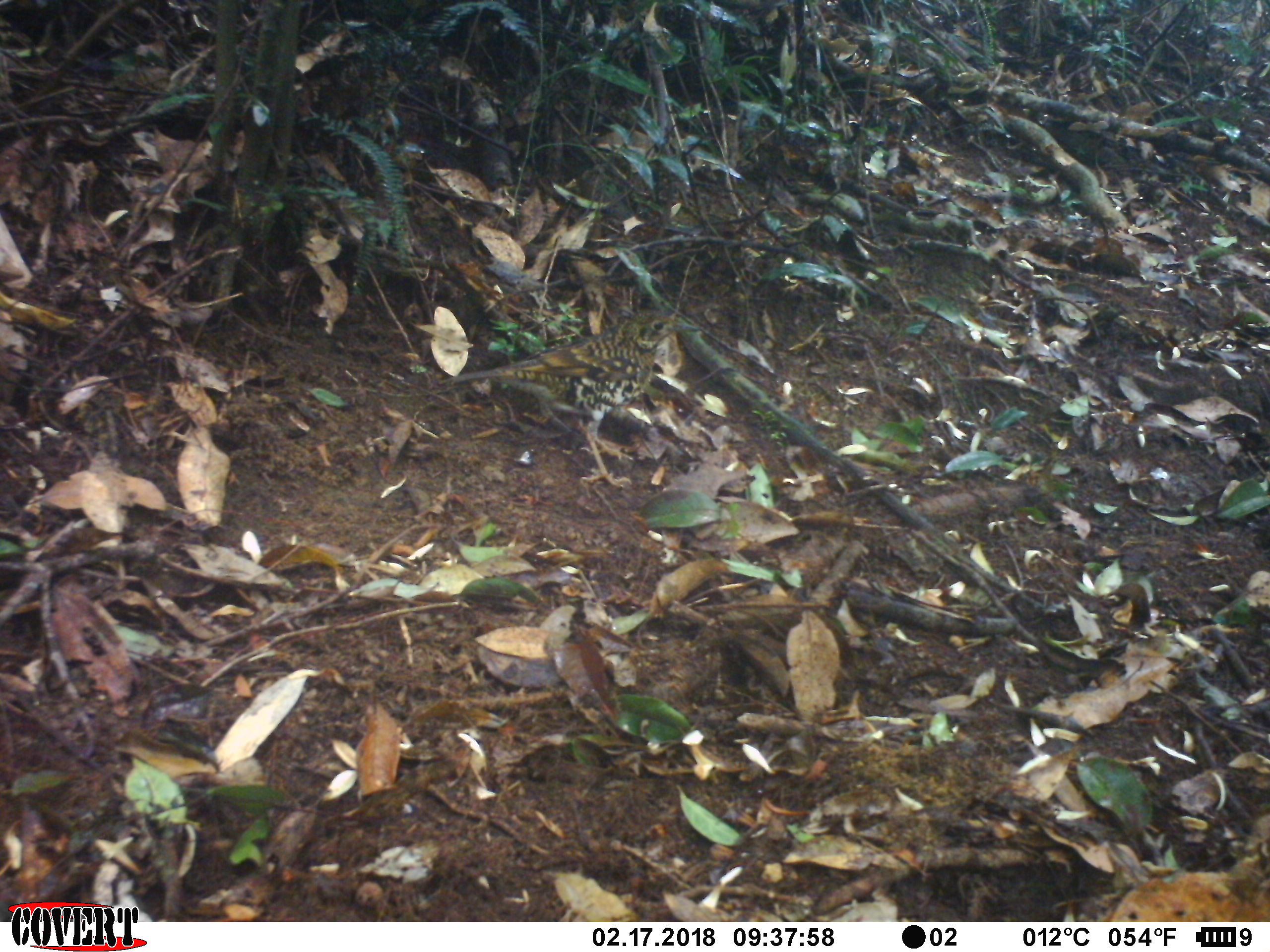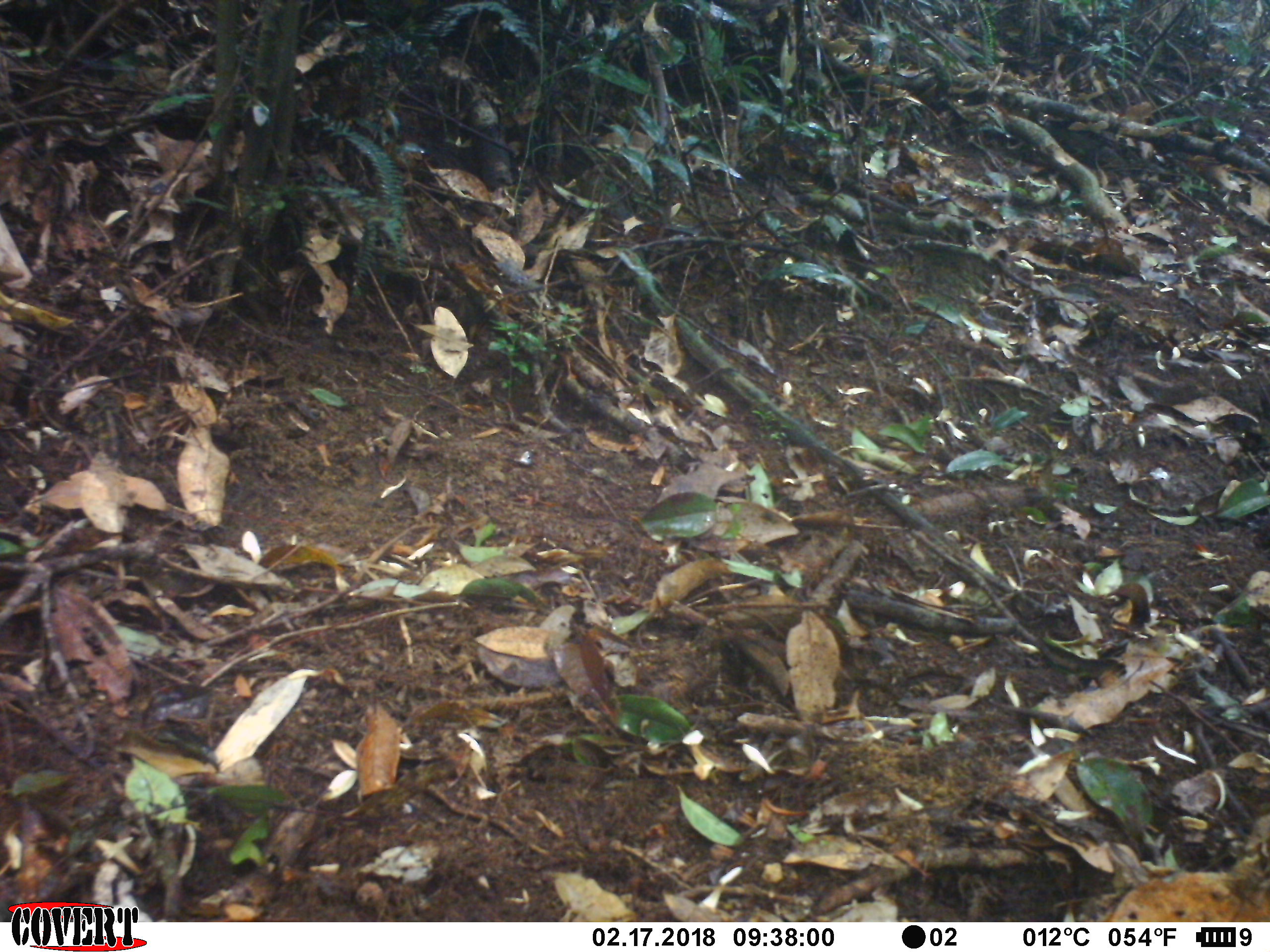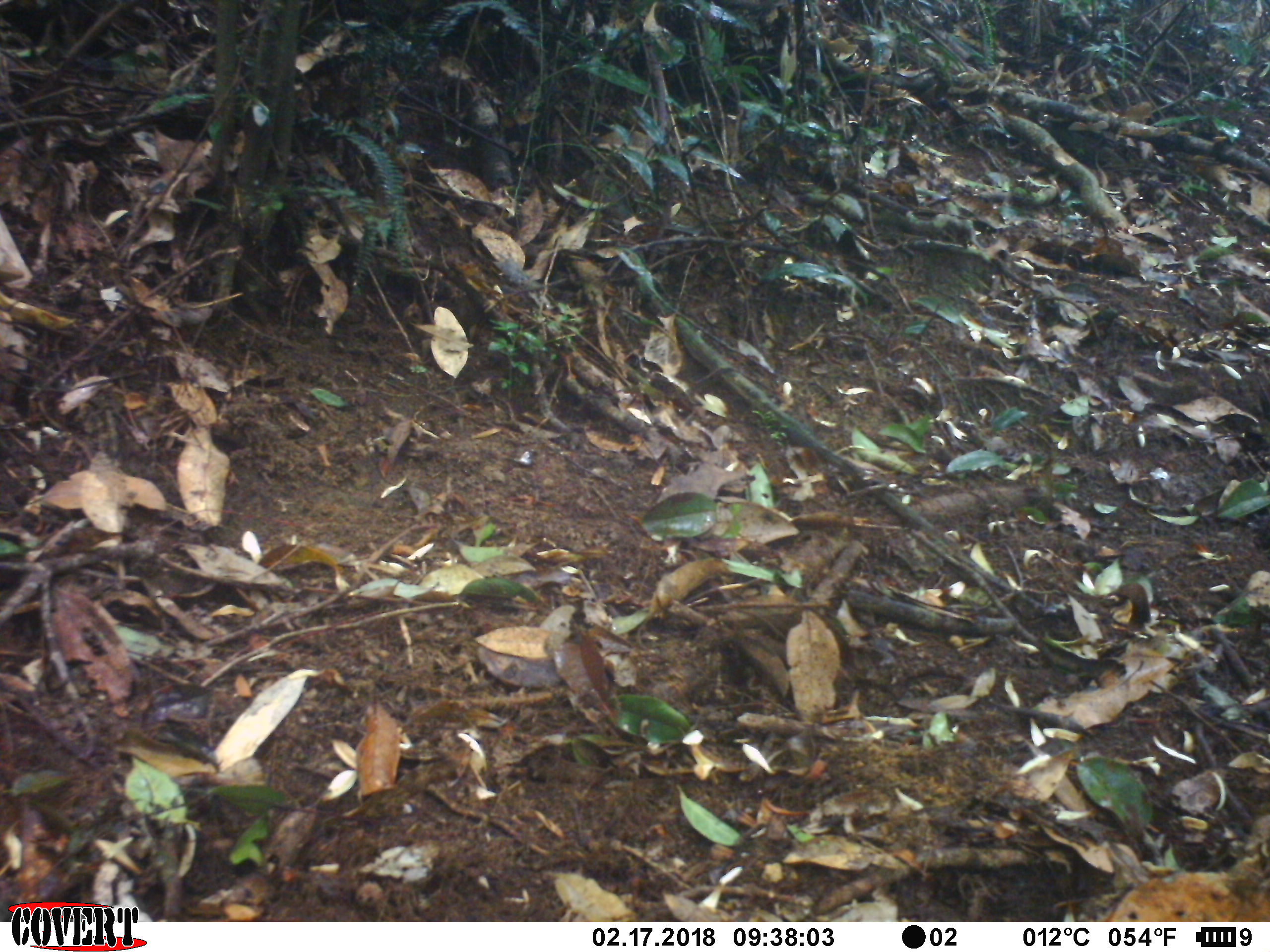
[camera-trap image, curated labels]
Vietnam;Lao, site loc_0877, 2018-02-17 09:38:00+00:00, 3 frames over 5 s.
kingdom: Animalia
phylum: Chordata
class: Aves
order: Passeriformes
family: Turdidae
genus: Zoothera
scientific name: Zoothera dauma dauma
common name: scaly thrush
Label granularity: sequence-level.